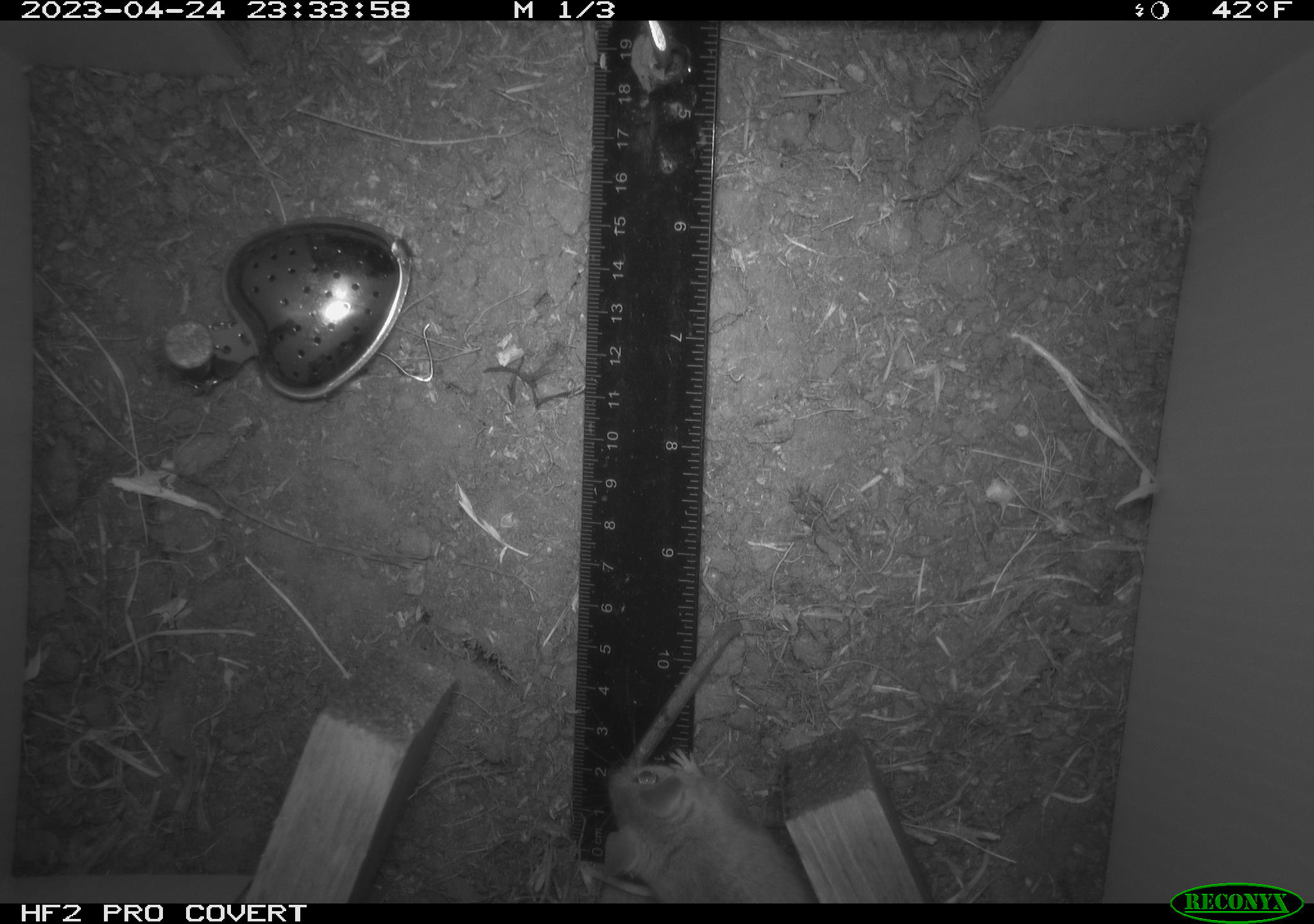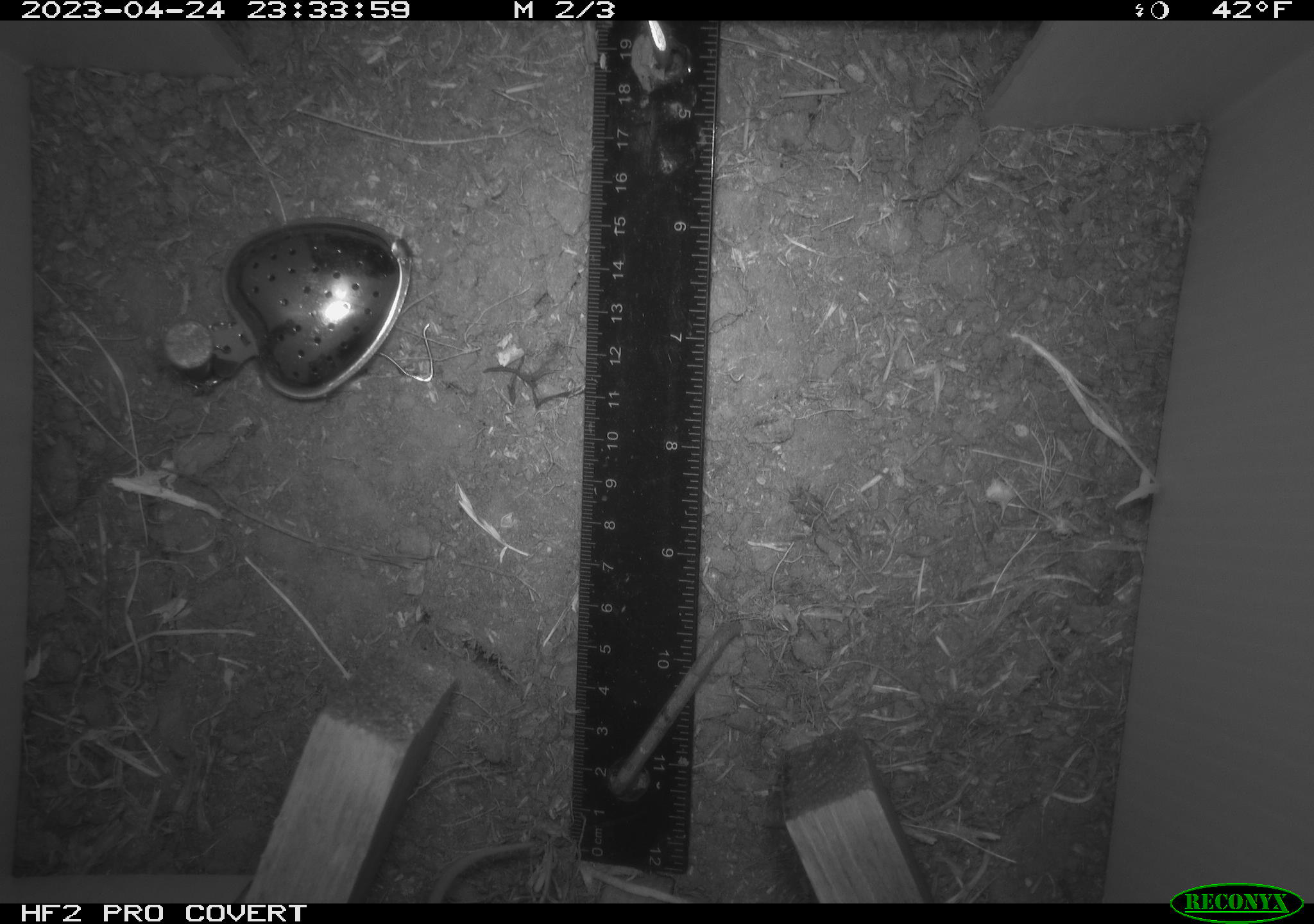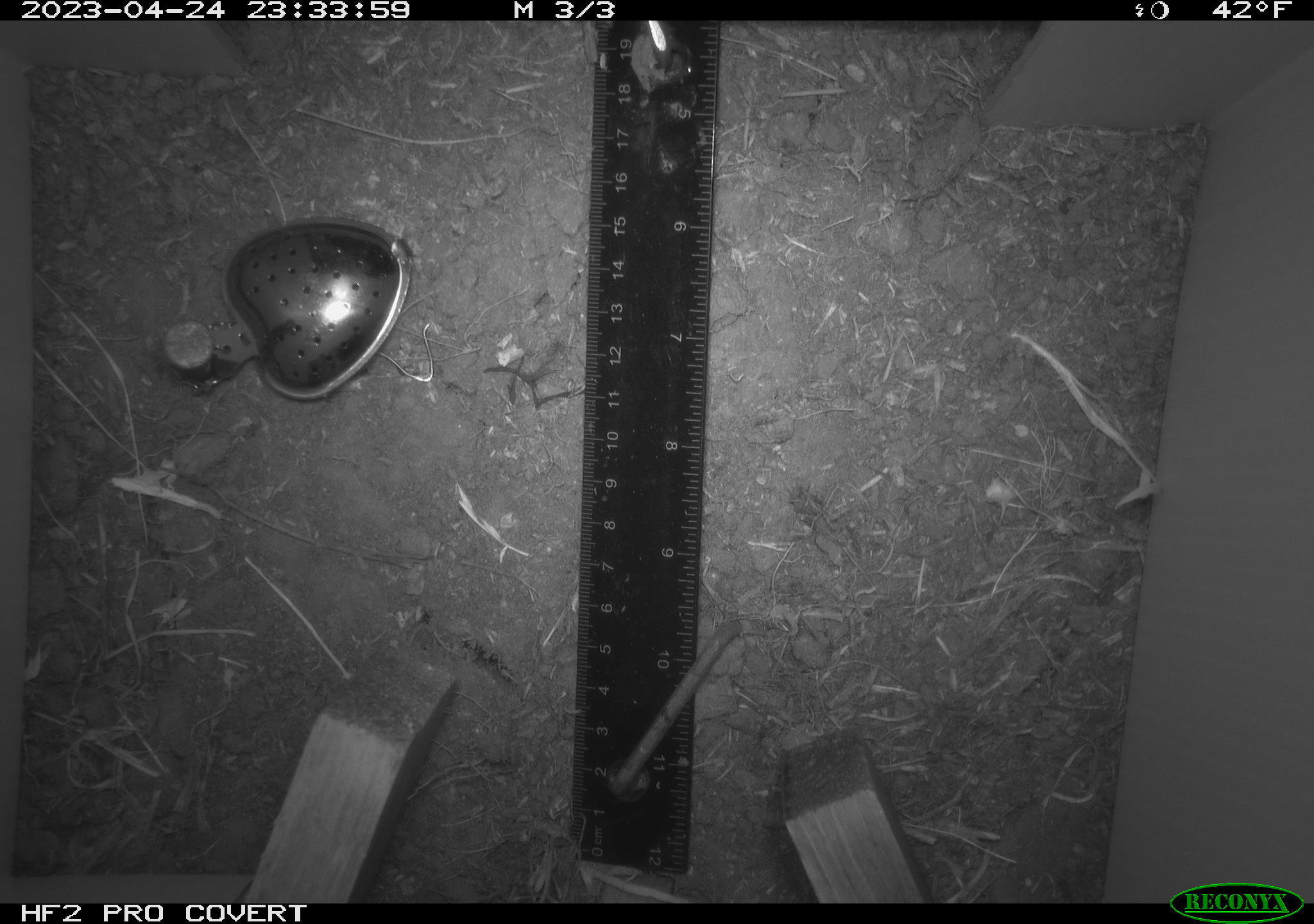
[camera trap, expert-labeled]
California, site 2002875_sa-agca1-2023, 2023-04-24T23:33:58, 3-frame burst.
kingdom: Animalia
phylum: Chordata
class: Mammalia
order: Rodentia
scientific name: Rodentia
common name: mouse species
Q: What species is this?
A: Mouse species (Rodentia).